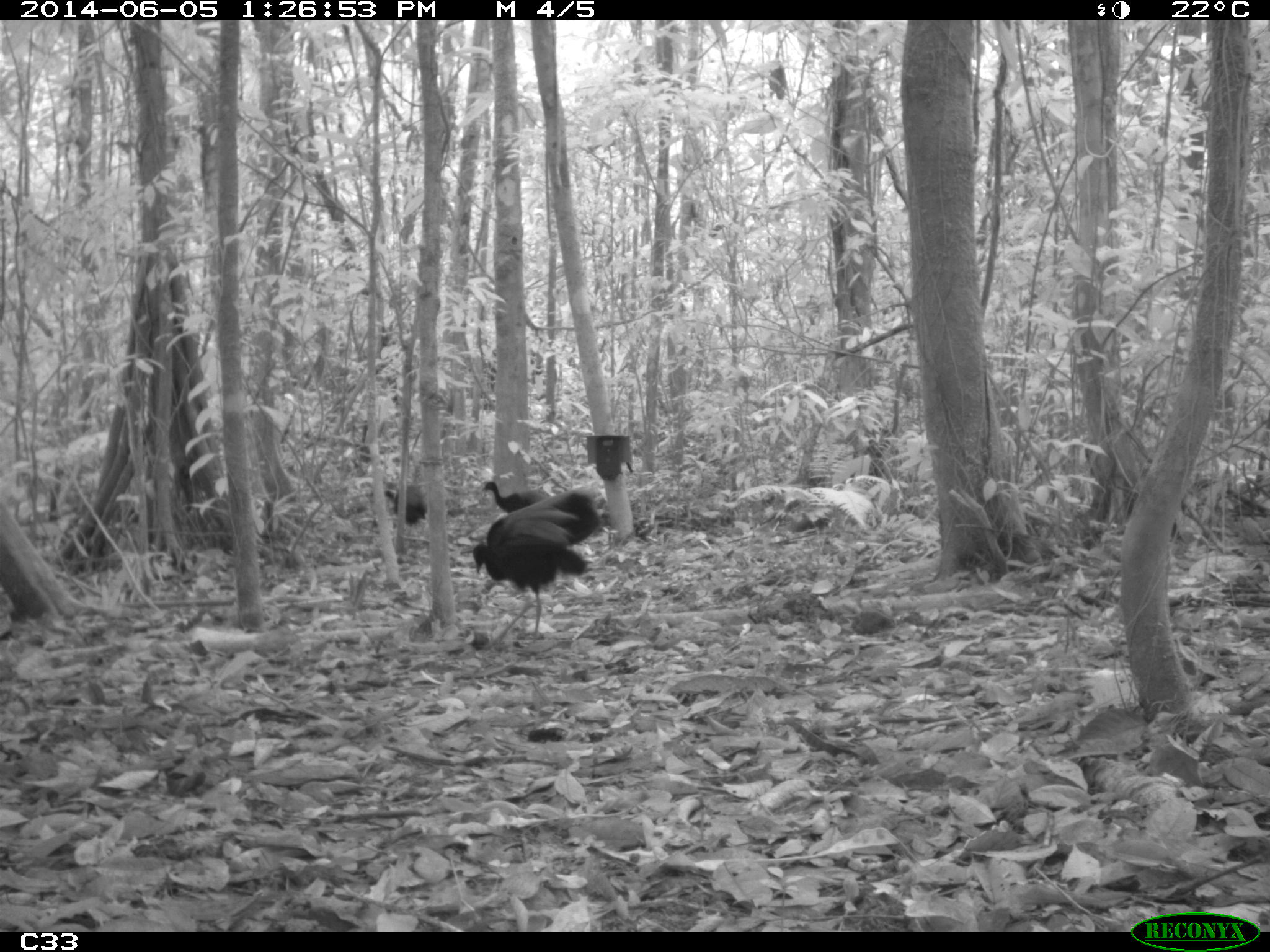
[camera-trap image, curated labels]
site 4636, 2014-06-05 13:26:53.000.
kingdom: Animalia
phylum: Chordata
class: Aves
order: Gruiformes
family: Psophiidae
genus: Psophia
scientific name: Psophia crepitans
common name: gray-winged trumpeter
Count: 6.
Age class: adult.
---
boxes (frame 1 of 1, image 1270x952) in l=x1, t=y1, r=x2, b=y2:
psophia crepitans: l=471, t=481, r=602, b=652; l=481, t=485, r=600, b=593; l=384, t=486, r=429, b=534; l=480, t=480, r=545, b=511